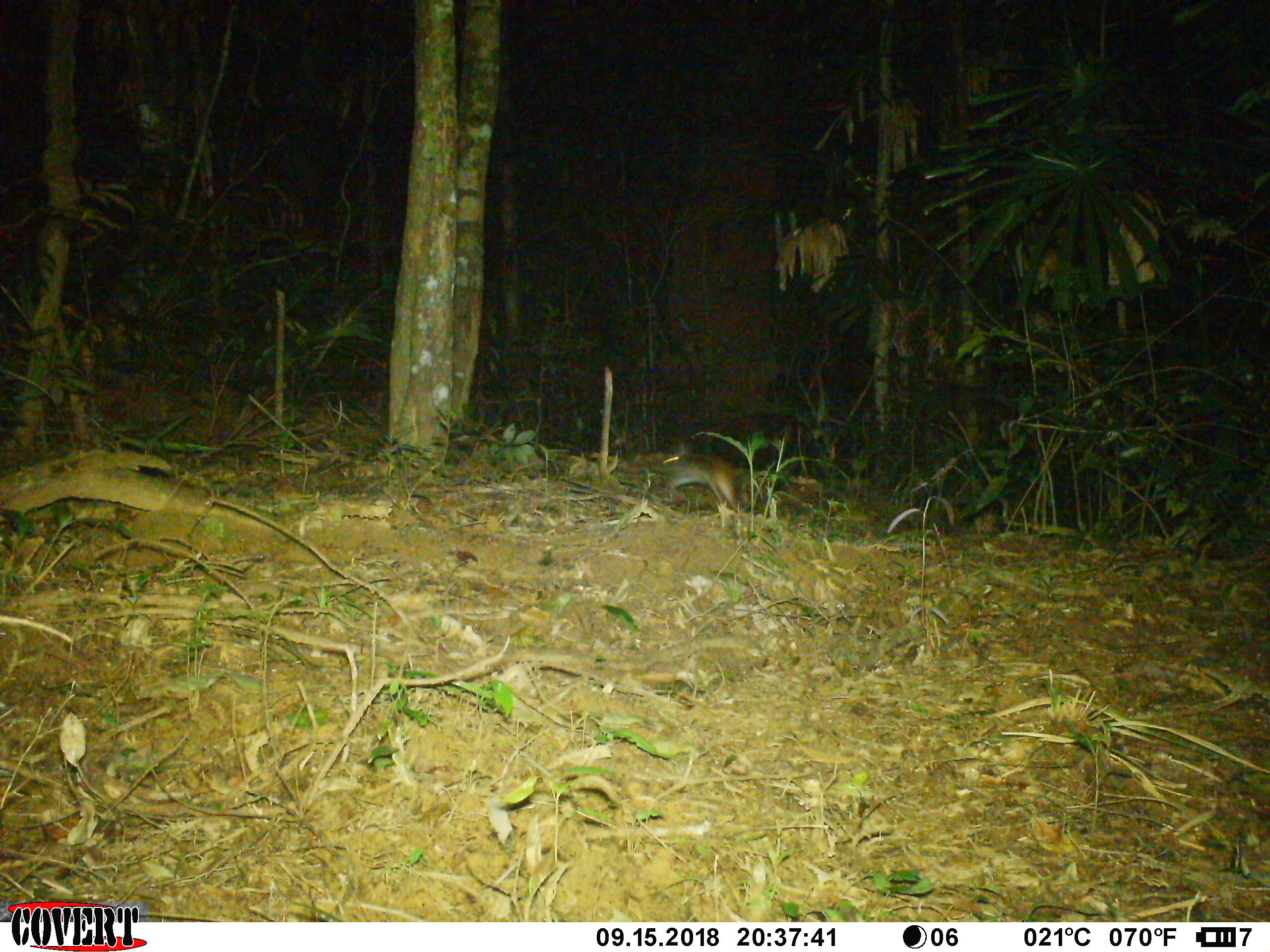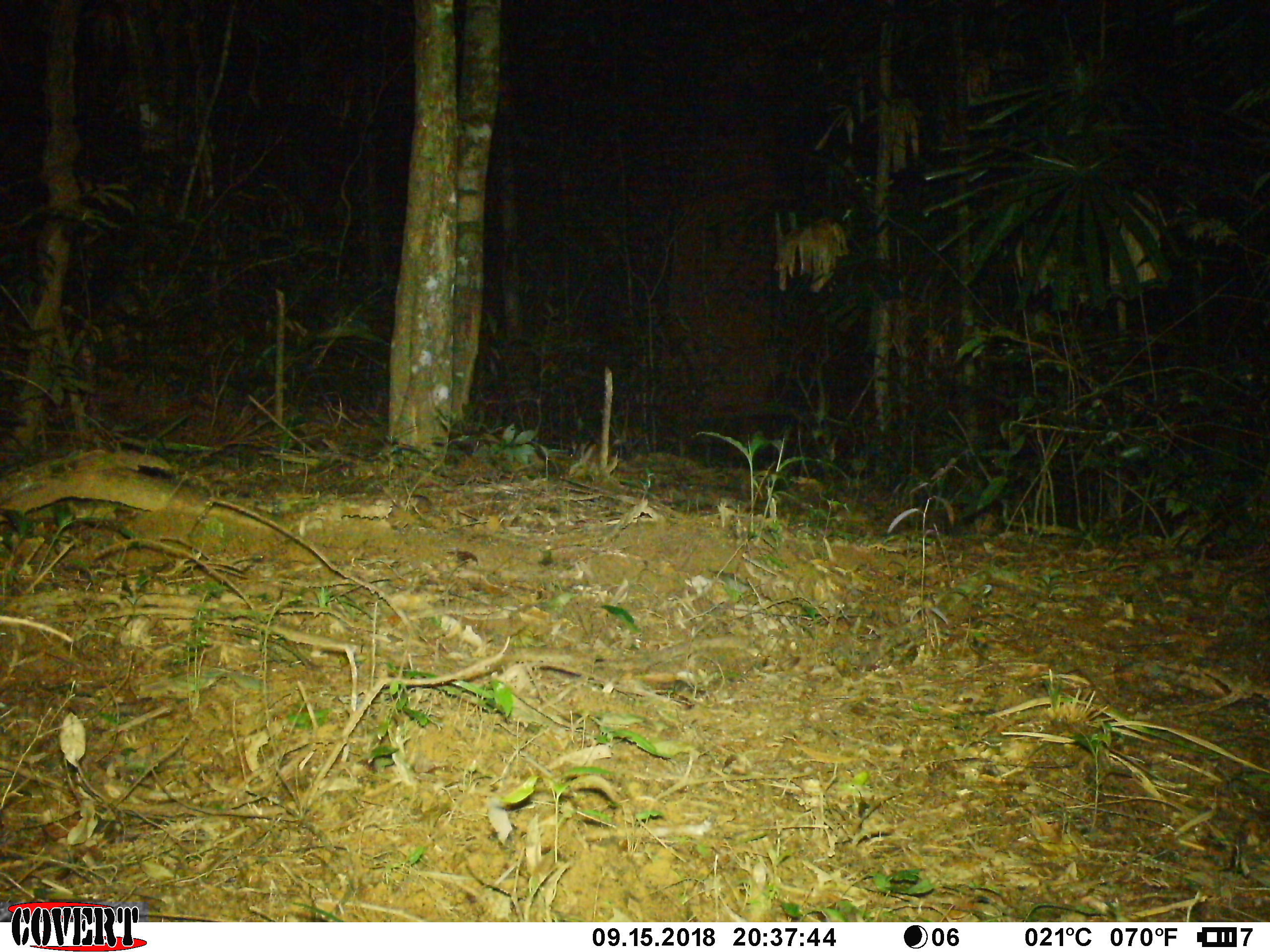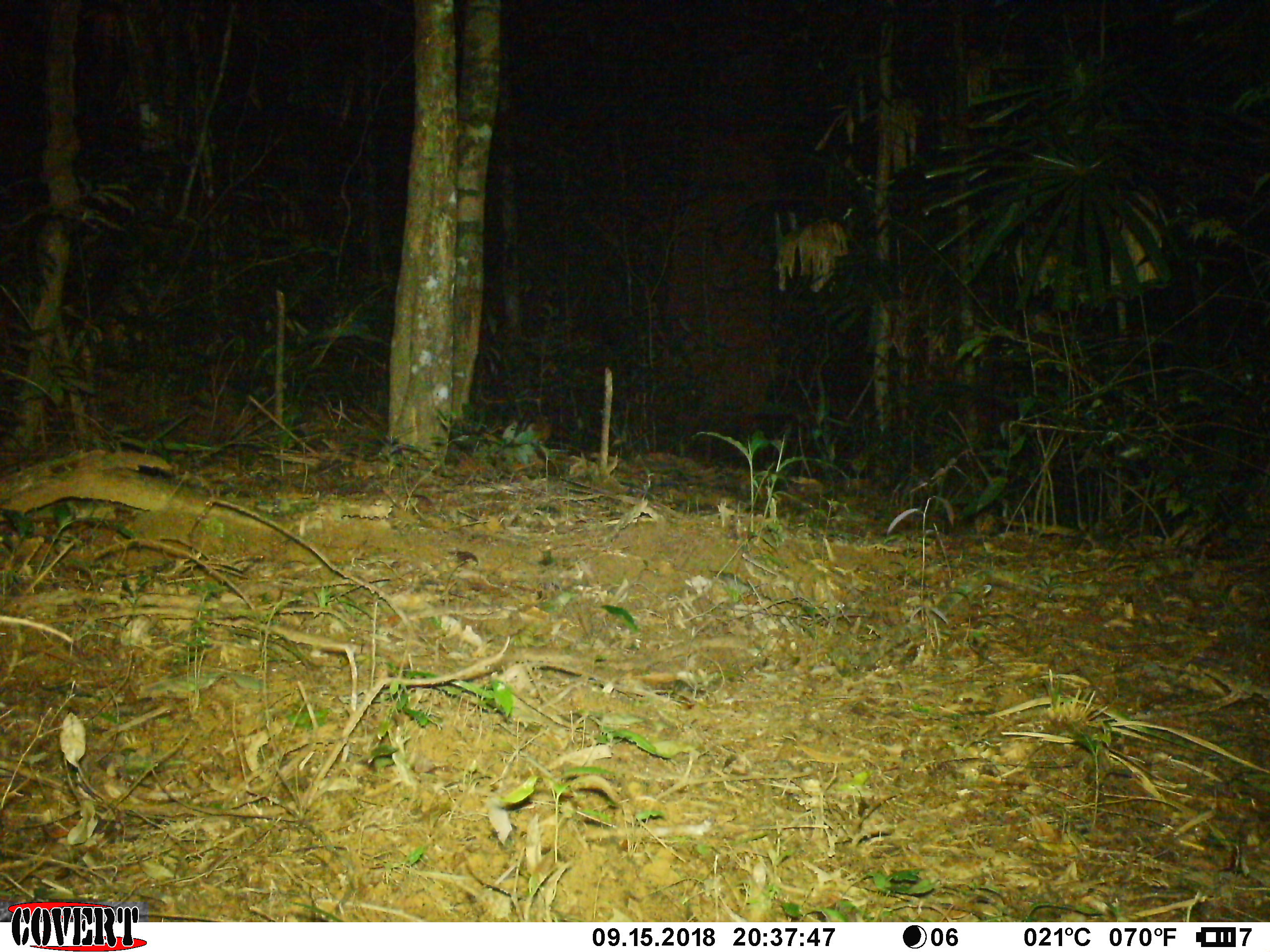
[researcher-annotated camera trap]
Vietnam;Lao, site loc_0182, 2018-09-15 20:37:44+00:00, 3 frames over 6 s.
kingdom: Animalia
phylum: Chordata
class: Mammalia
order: Lagomorpha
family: Leporidae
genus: Nesolagus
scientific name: Nesolagus timminsi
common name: annamite striped rabbit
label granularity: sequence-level